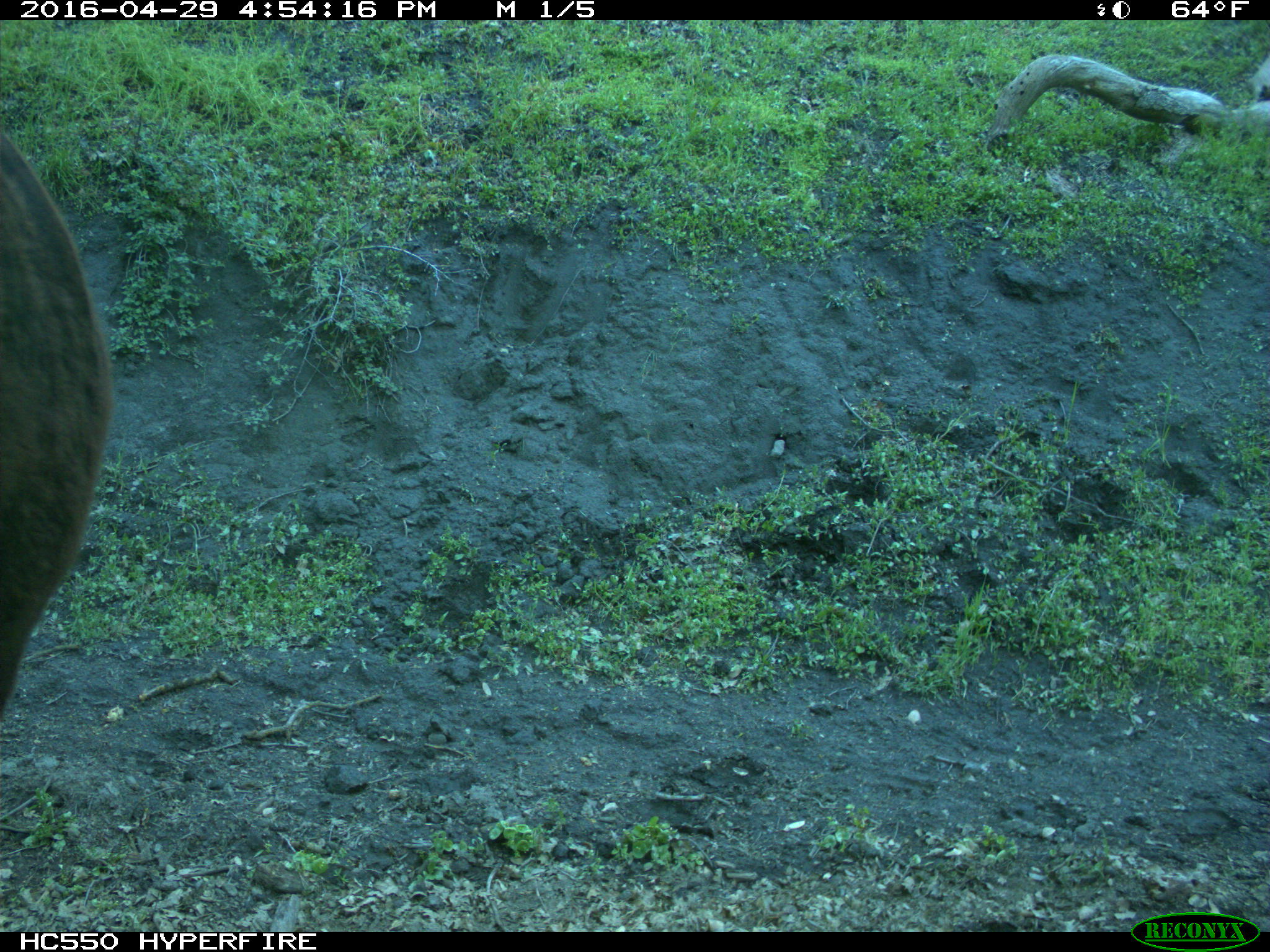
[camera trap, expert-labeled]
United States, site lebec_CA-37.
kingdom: Animalia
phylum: Chordata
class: Mammalia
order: Artiodactyla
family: Bovidae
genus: Bos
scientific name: Bos taurus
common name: domestic cow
Bos taurus (domestic cow).